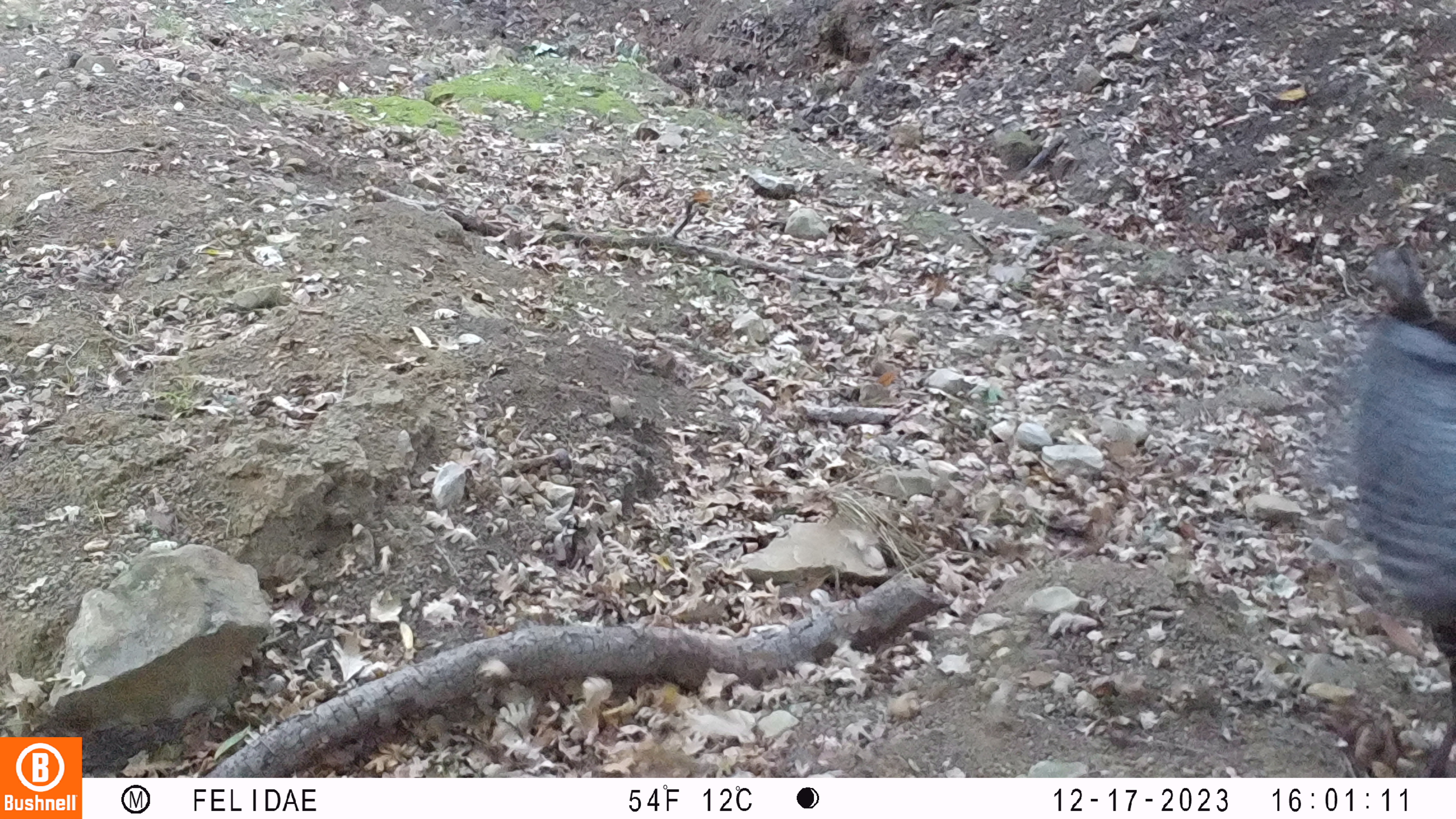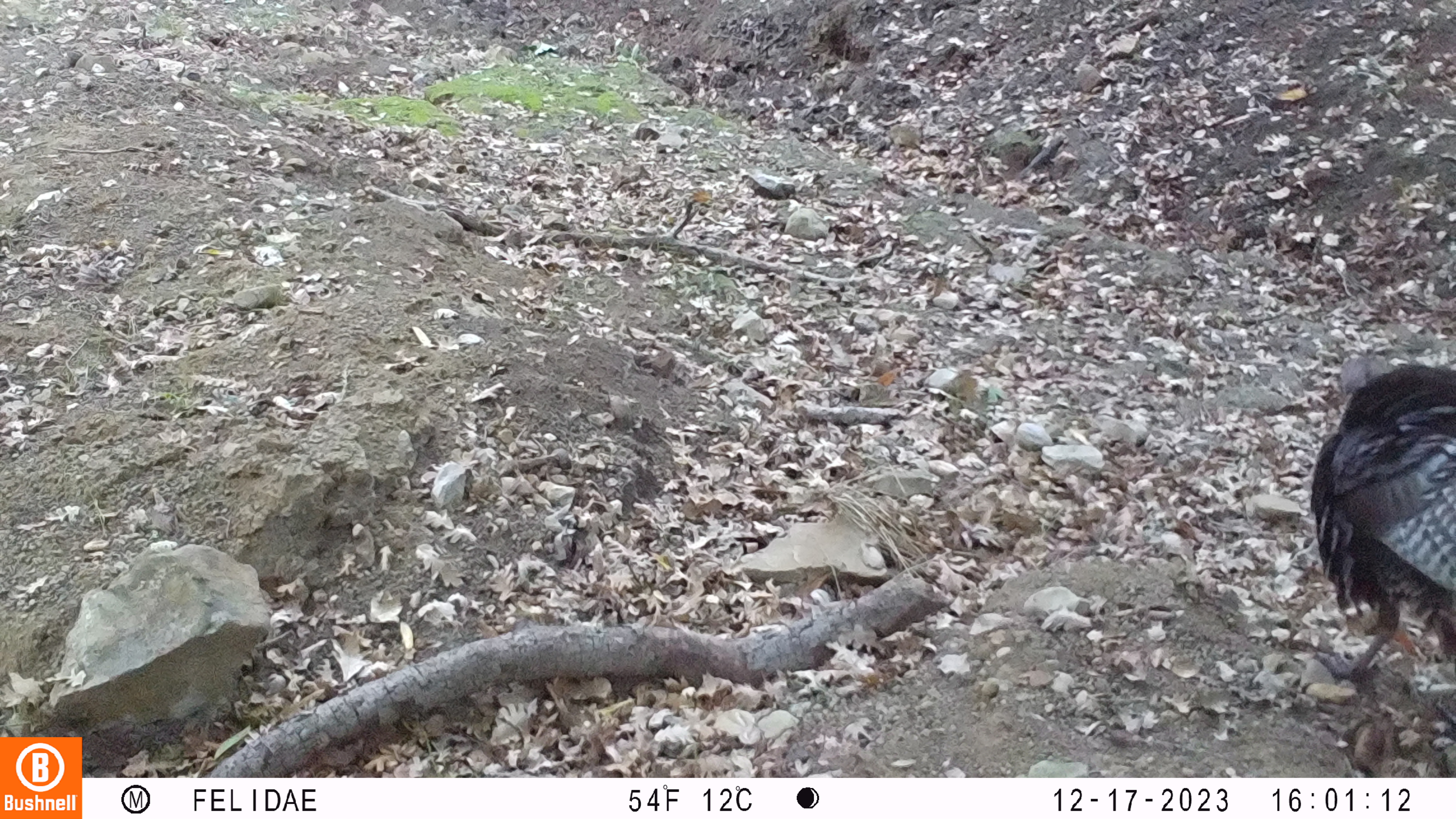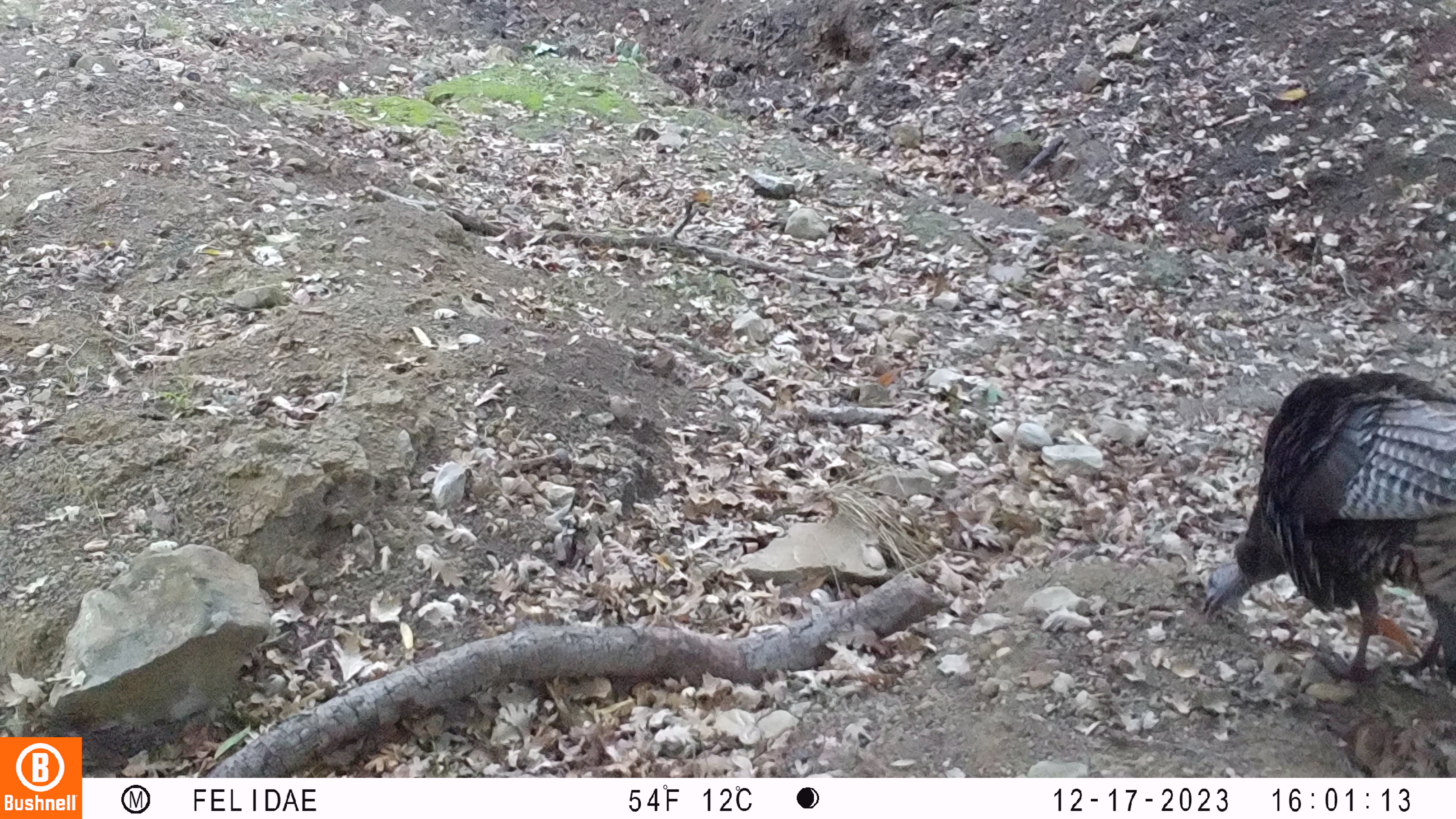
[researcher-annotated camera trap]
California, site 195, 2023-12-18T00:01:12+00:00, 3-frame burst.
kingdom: Animalia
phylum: Chordata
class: Aves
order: Galliformes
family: Phasianidae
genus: Meleagris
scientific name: Meleagris gallopavo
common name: turkey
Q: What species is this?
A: Turkey (Meleagris gallopavo).